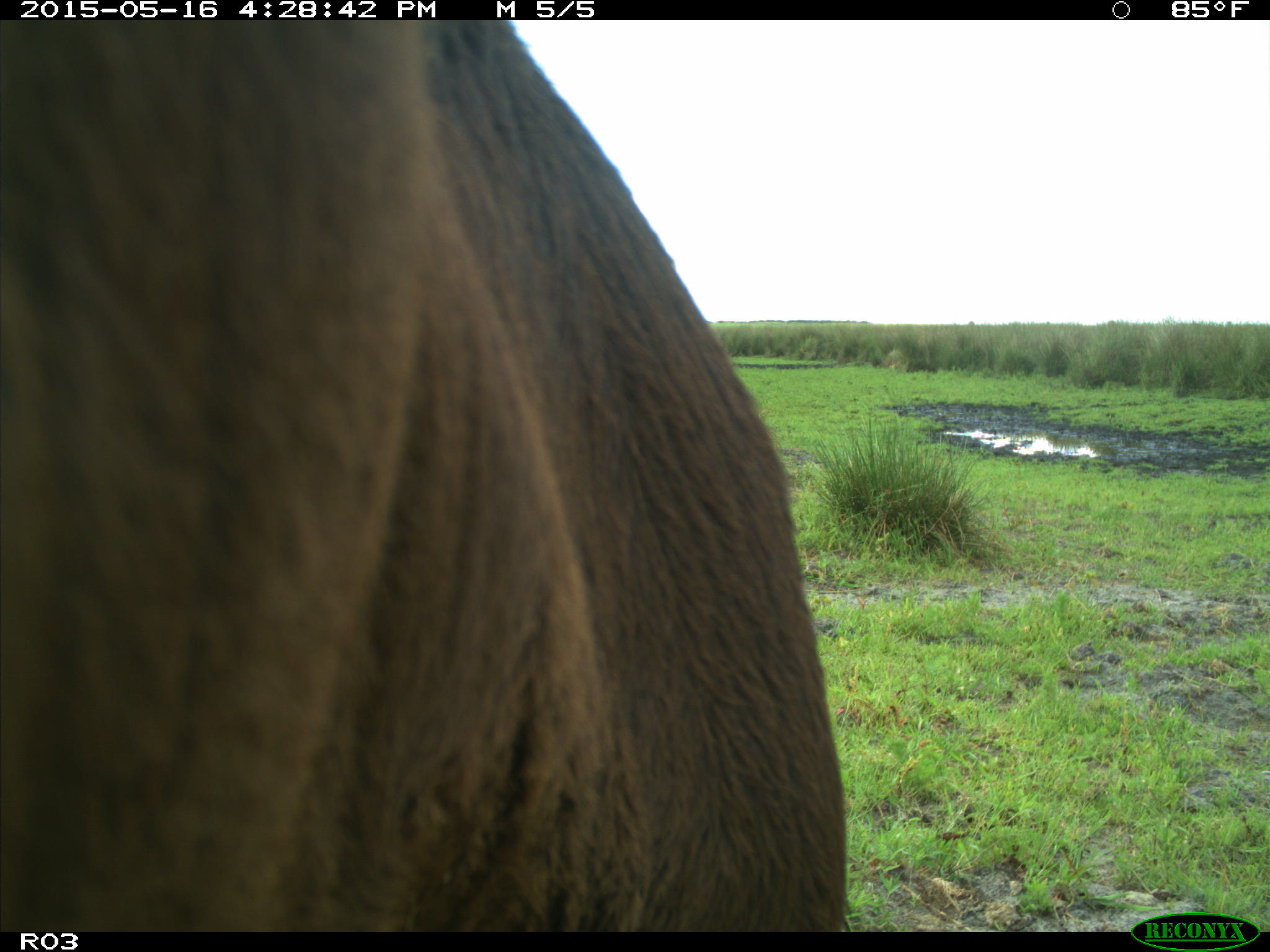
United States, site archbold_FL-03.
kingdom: Animalia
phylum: Chordata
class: Mammalia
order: Artiodactyla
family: Bovidae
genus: Bos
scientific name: Bos taurus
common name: domestic cow